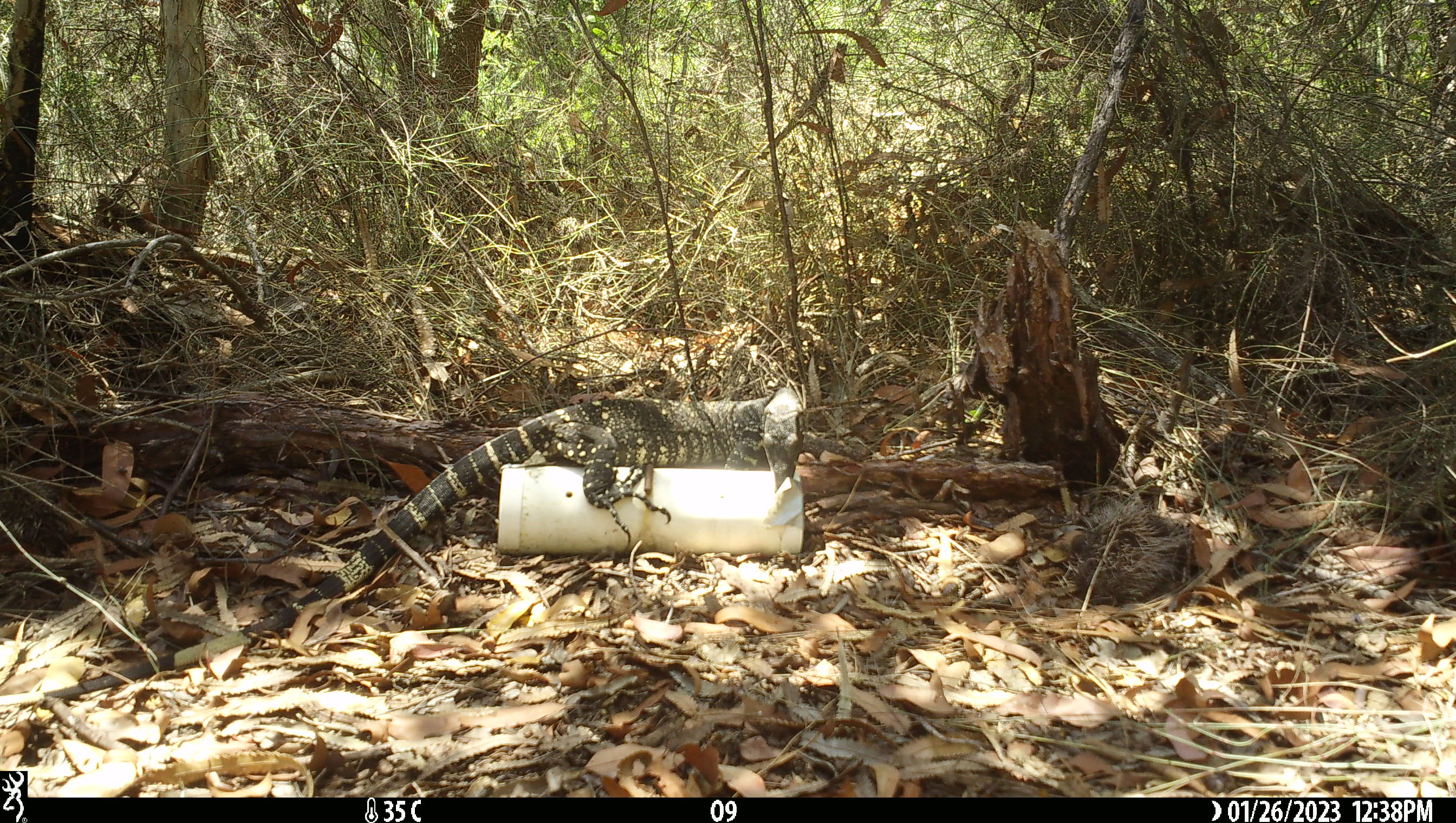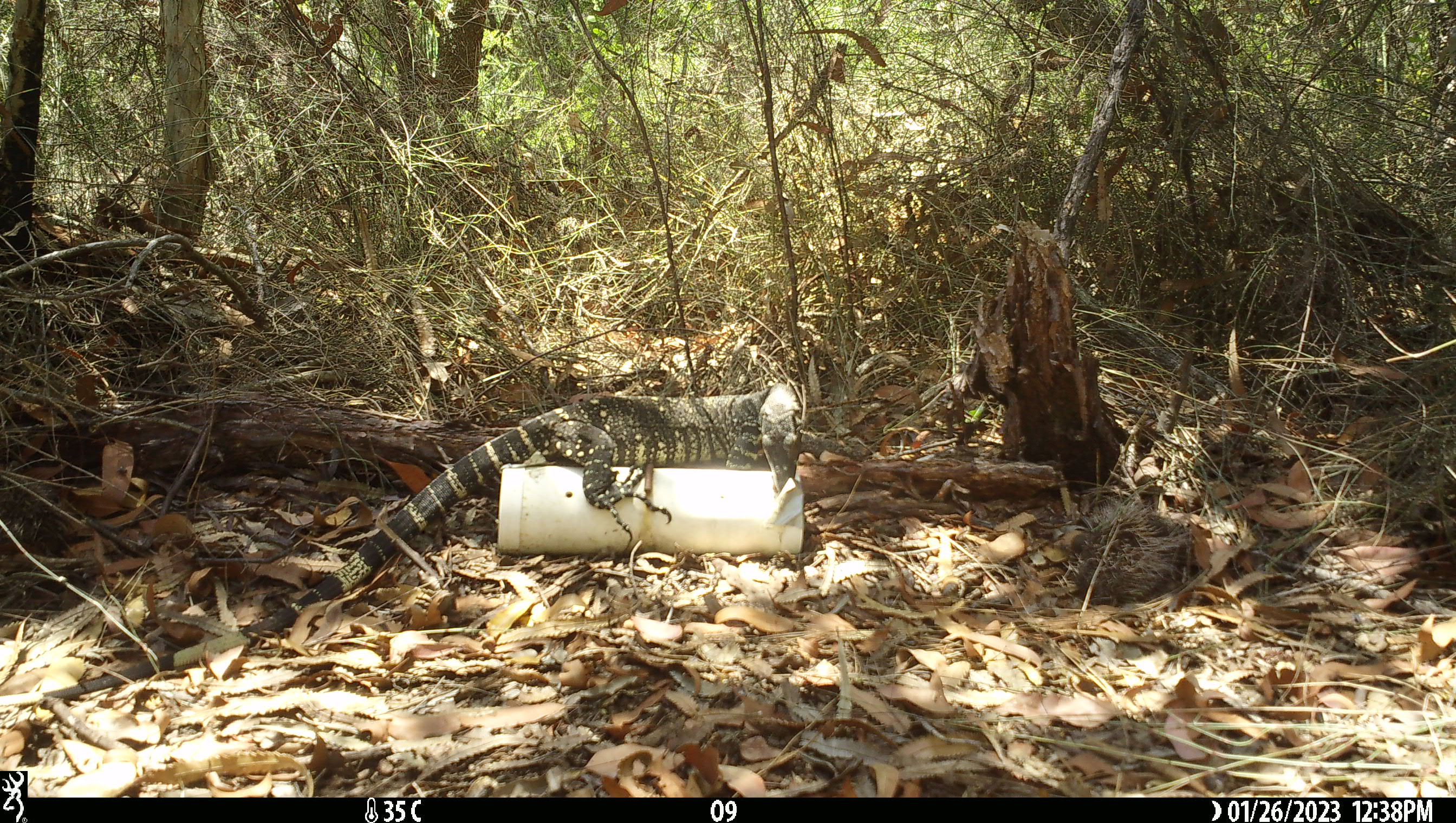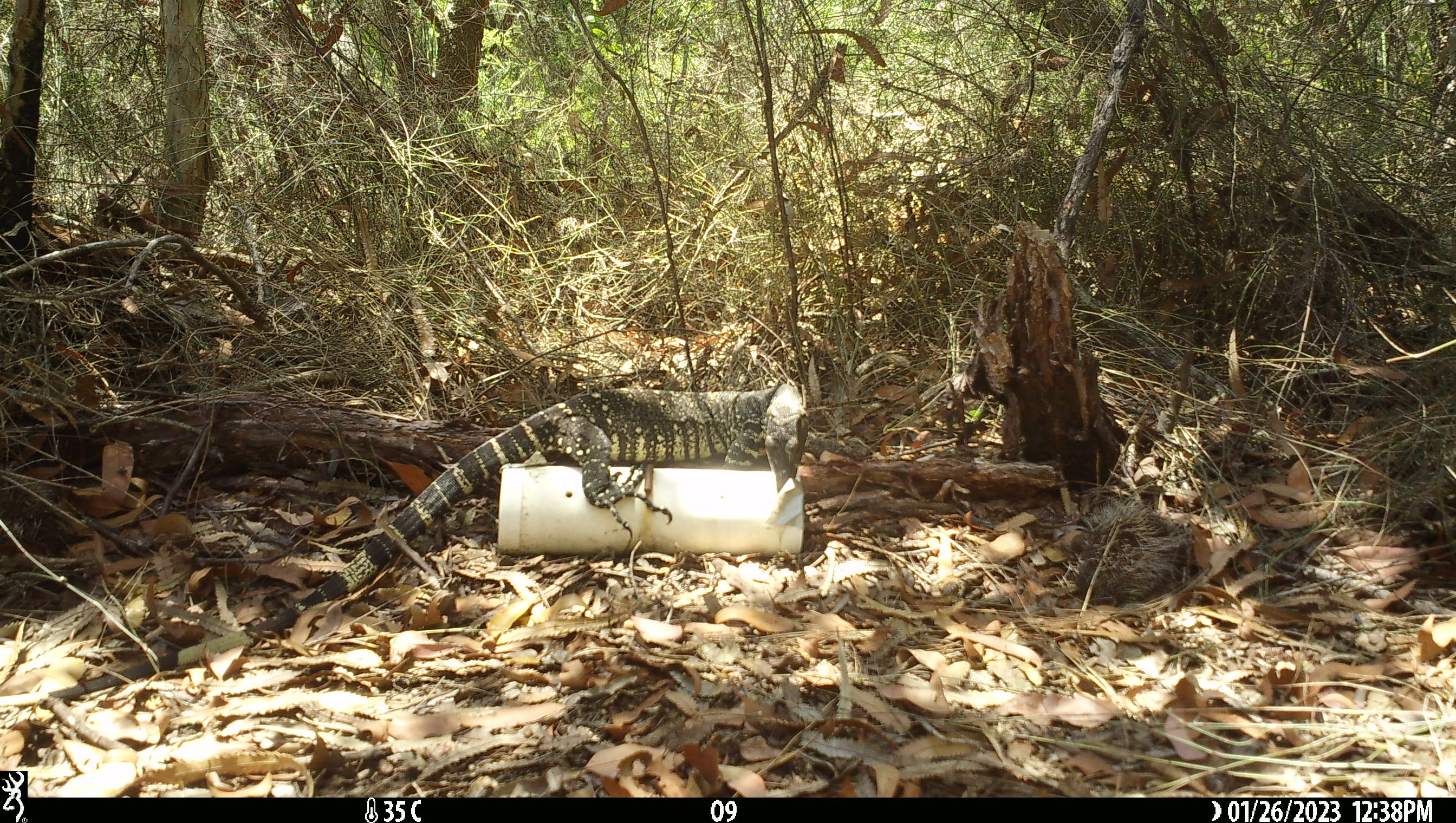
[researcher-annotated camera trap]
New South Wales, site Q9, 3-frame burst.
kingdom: Animalia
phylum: Chordata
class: Reptilia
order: Squamata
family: Varanidae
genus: Varanus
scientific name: Varanus varius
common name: lace monitor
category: goanna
Goanna (lace monitor) (Varanus varius).